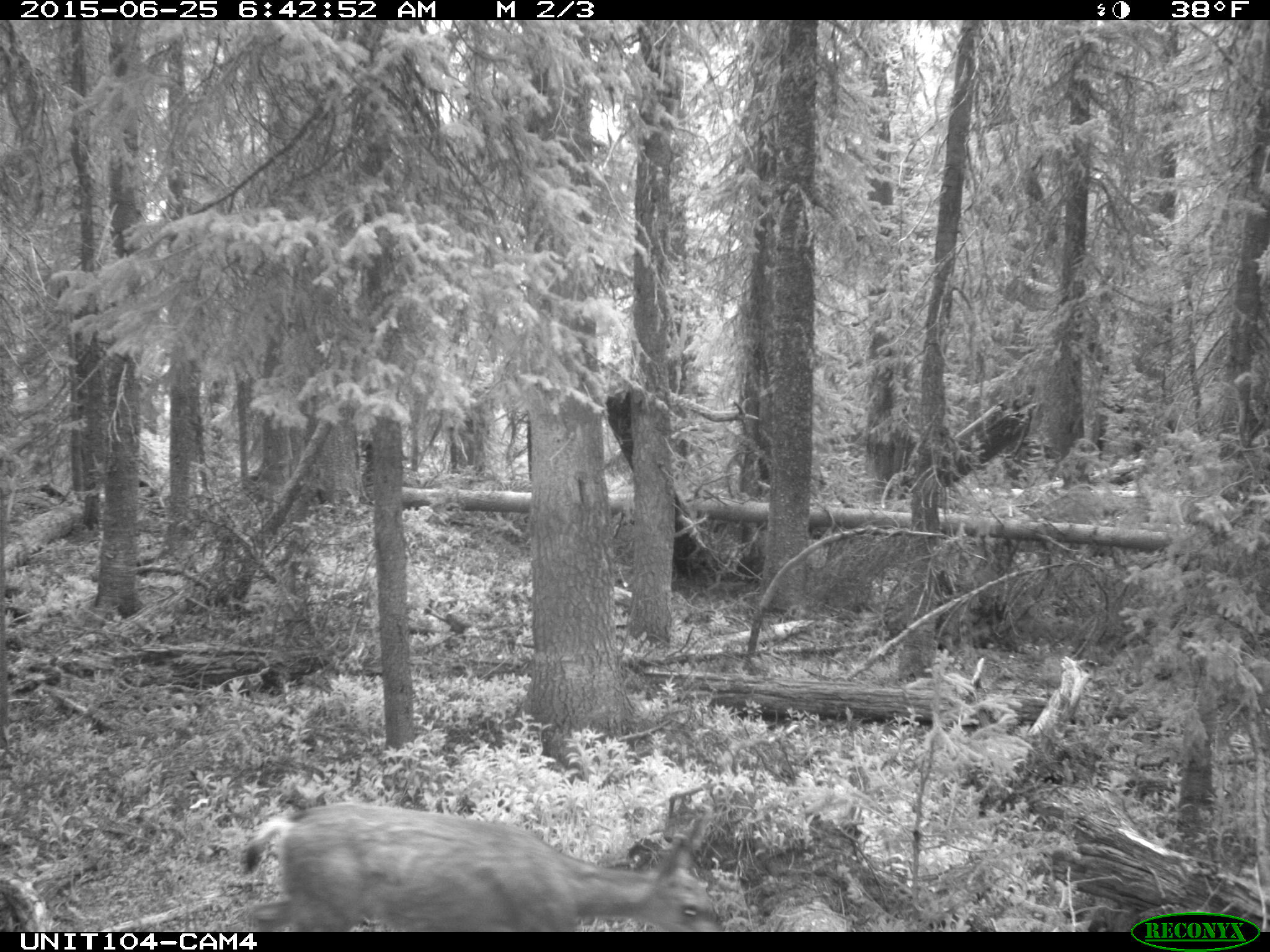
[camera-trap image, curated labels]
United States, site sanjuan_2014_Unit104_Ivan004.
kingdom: Animalia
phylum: Chordata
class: Mammalia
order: Artiodactyla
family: Cervidae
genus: Odocoileus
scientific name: Odocoileus hemionus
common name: mule deer